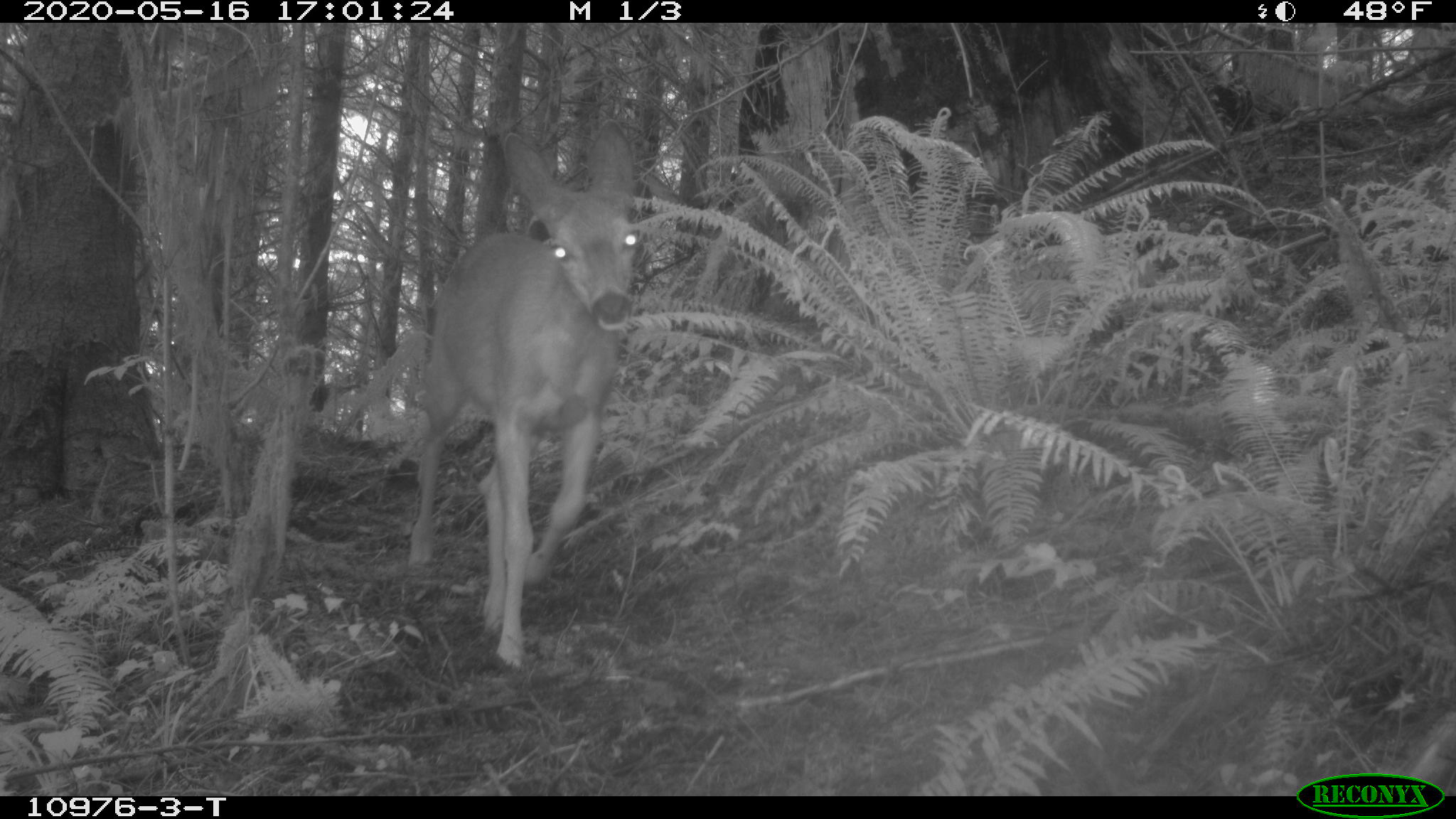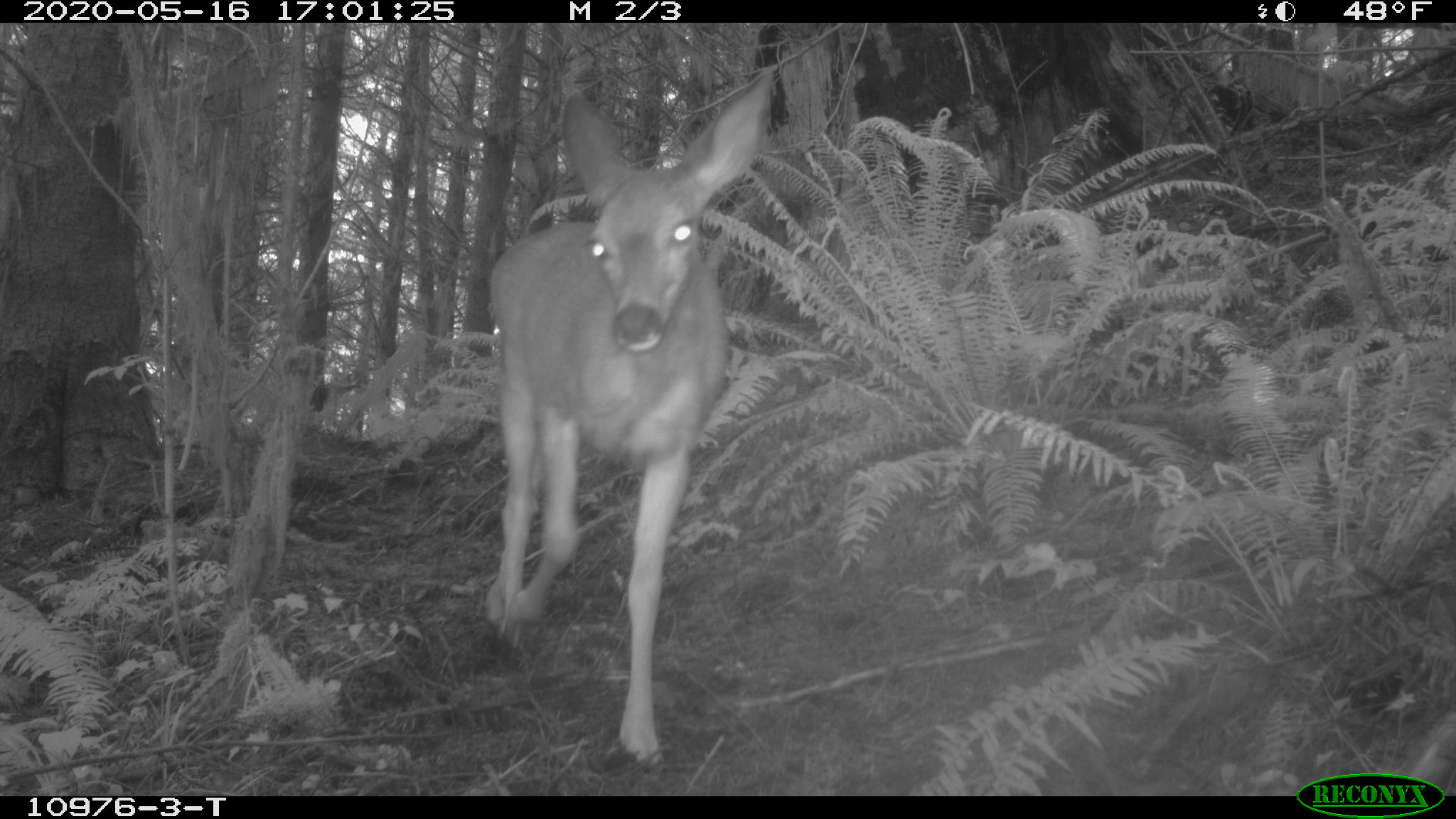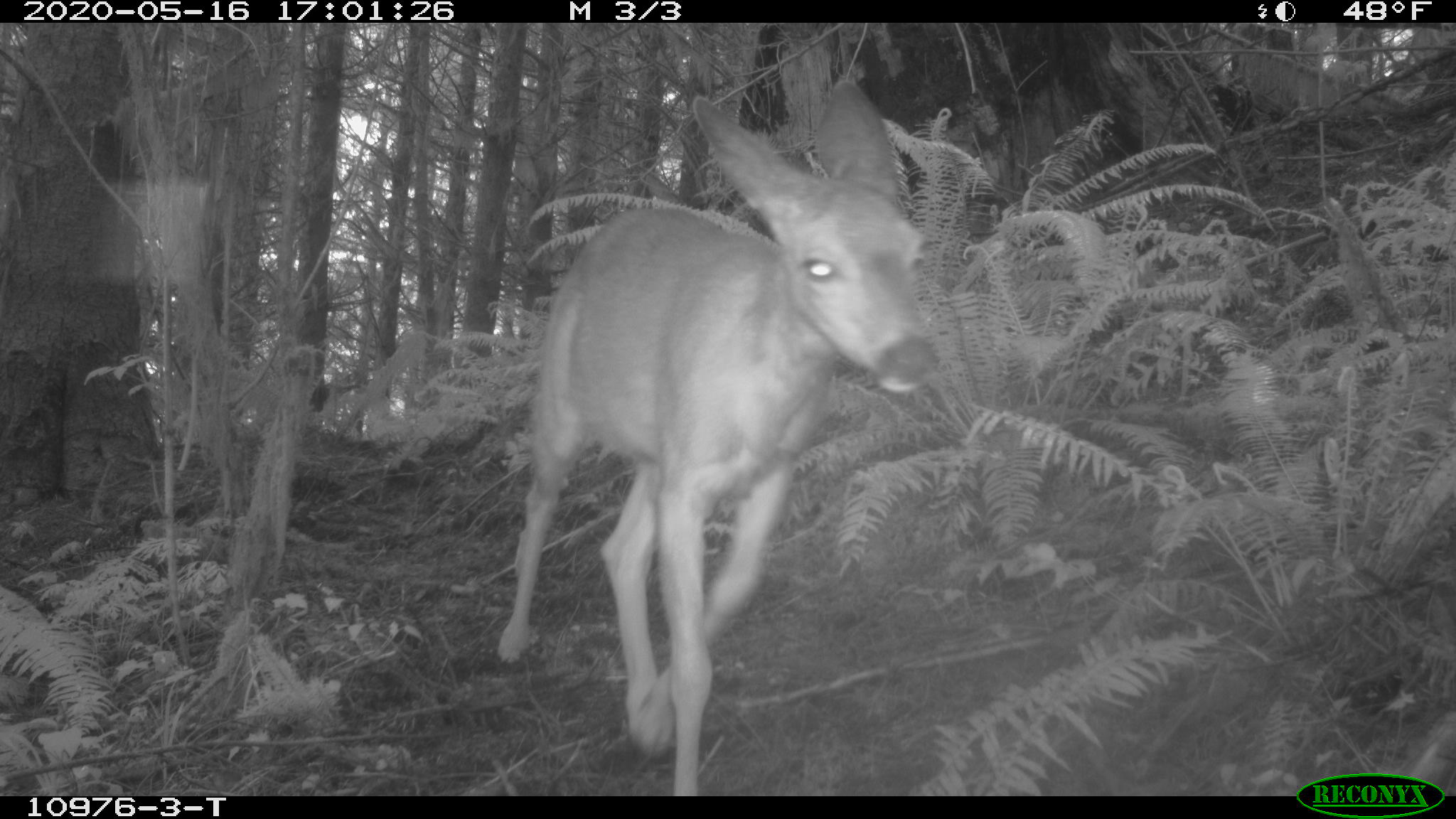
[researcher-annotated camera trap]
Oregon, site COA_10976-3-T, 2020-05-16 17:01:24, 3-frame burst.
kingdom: Animalia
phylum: Chordata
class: Mammalia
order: Artiodactyla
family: Cervidae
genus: Odocoileus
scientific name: Odocoileus hemionus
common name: black-tailed deer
Black-tailed deer (Odocoileus hemionus).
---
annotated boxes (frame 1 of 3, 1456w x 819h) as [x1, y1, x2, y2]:
black-tailed deer: [383, 117, 658, 680]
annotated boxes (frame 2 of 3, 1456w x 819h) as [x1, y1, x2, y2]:
black-tailed deer: [472, 68, 787, 775]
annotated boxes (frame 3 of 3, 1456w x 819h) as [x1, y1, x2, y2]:
black-tailed deer: [482, 70, 943, 785]